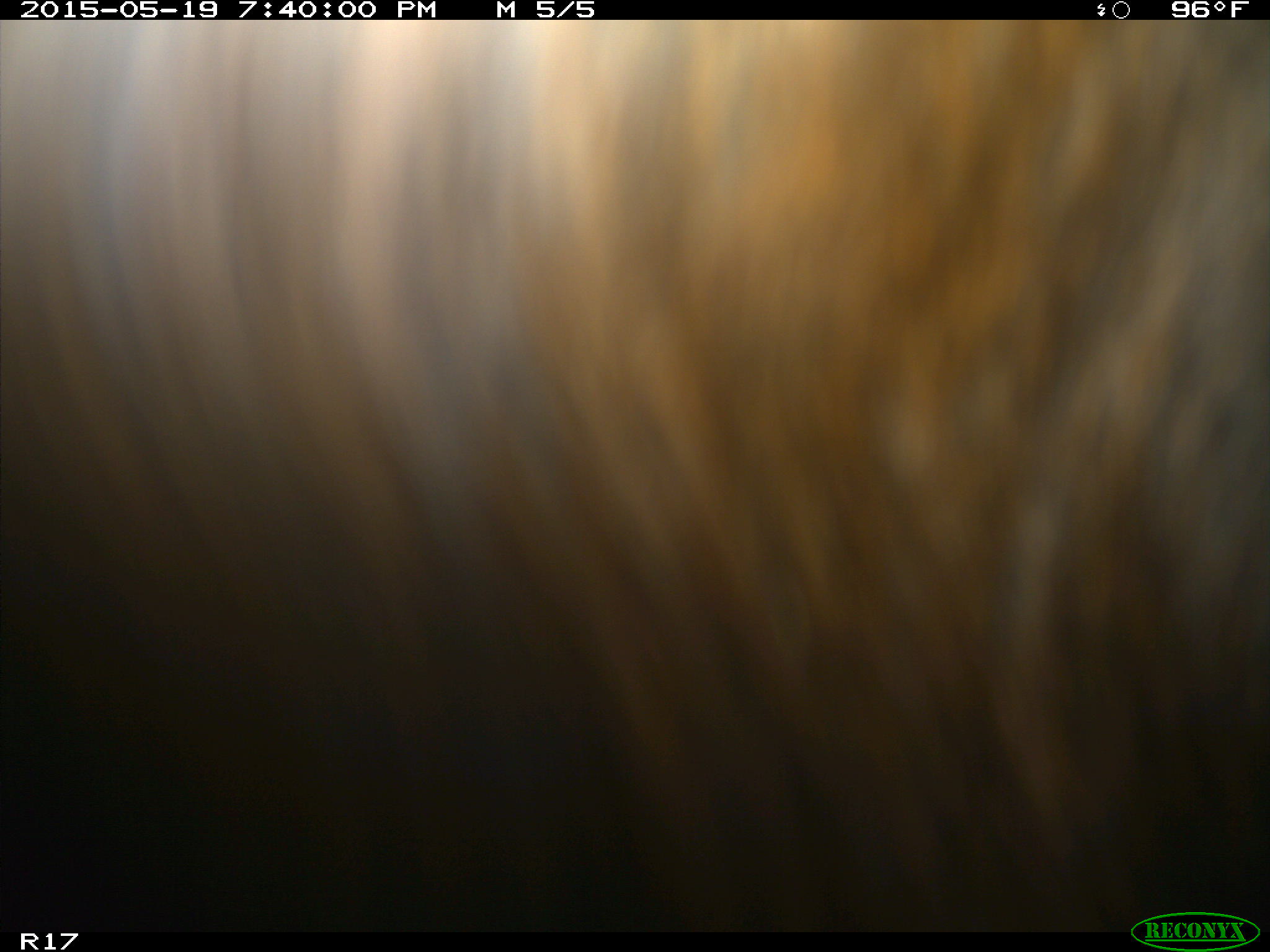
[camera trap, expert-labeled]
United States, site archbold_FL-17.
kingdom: Animalia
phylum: Chordata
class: Mammalia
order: Artiodactyla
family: Bovidae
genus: Bos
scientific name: Bos taurus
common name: domestic cow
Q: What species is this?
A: Bos taurus (domestic cow).